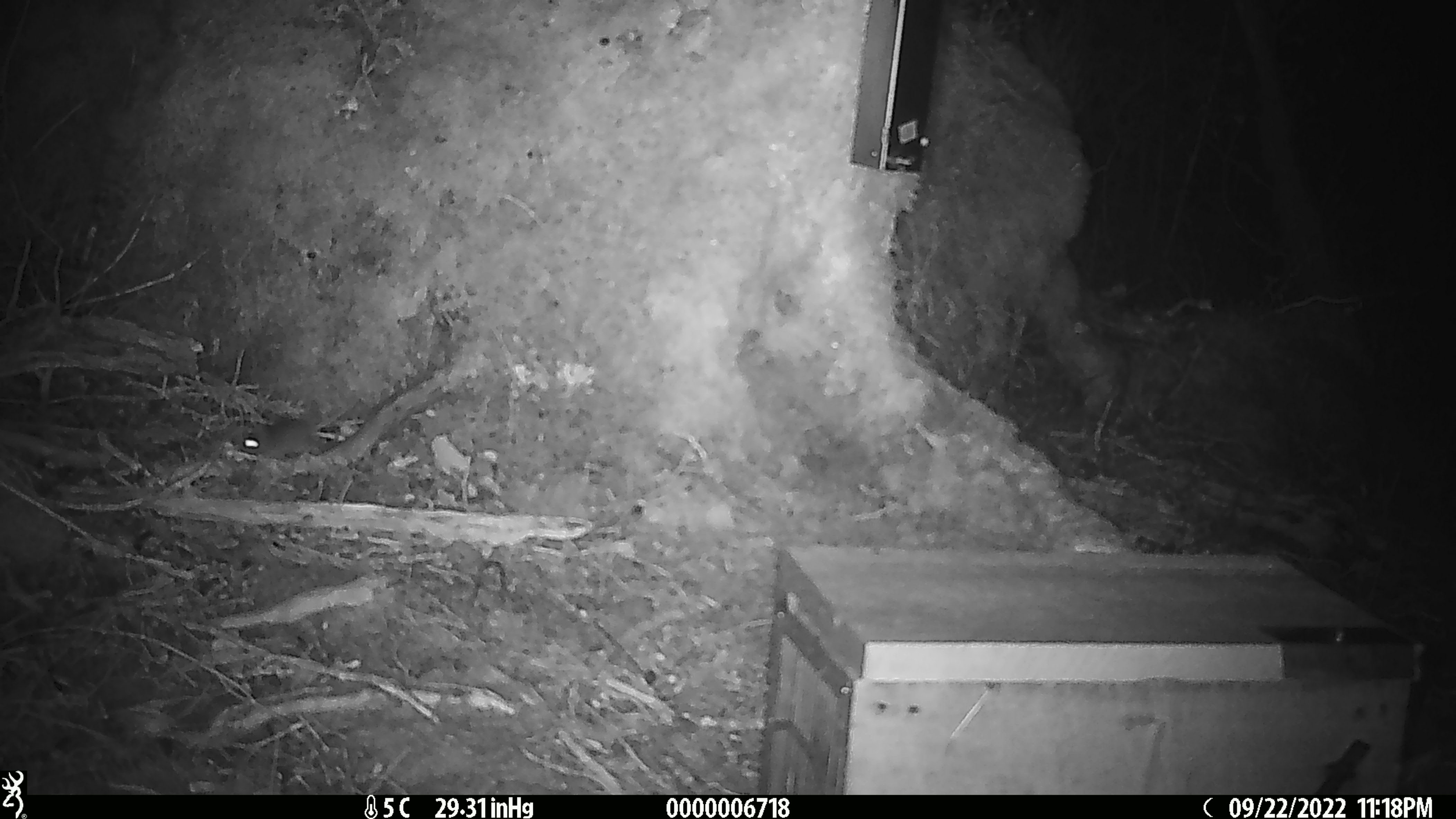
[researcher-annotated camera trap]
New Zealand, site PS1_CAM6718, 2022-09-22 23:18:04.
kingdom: Animalia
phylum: Chordata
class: Mammalia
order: Rodentia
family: Muridae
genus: Mus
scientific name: Mus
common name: mouse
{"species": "mouse (Mus)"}